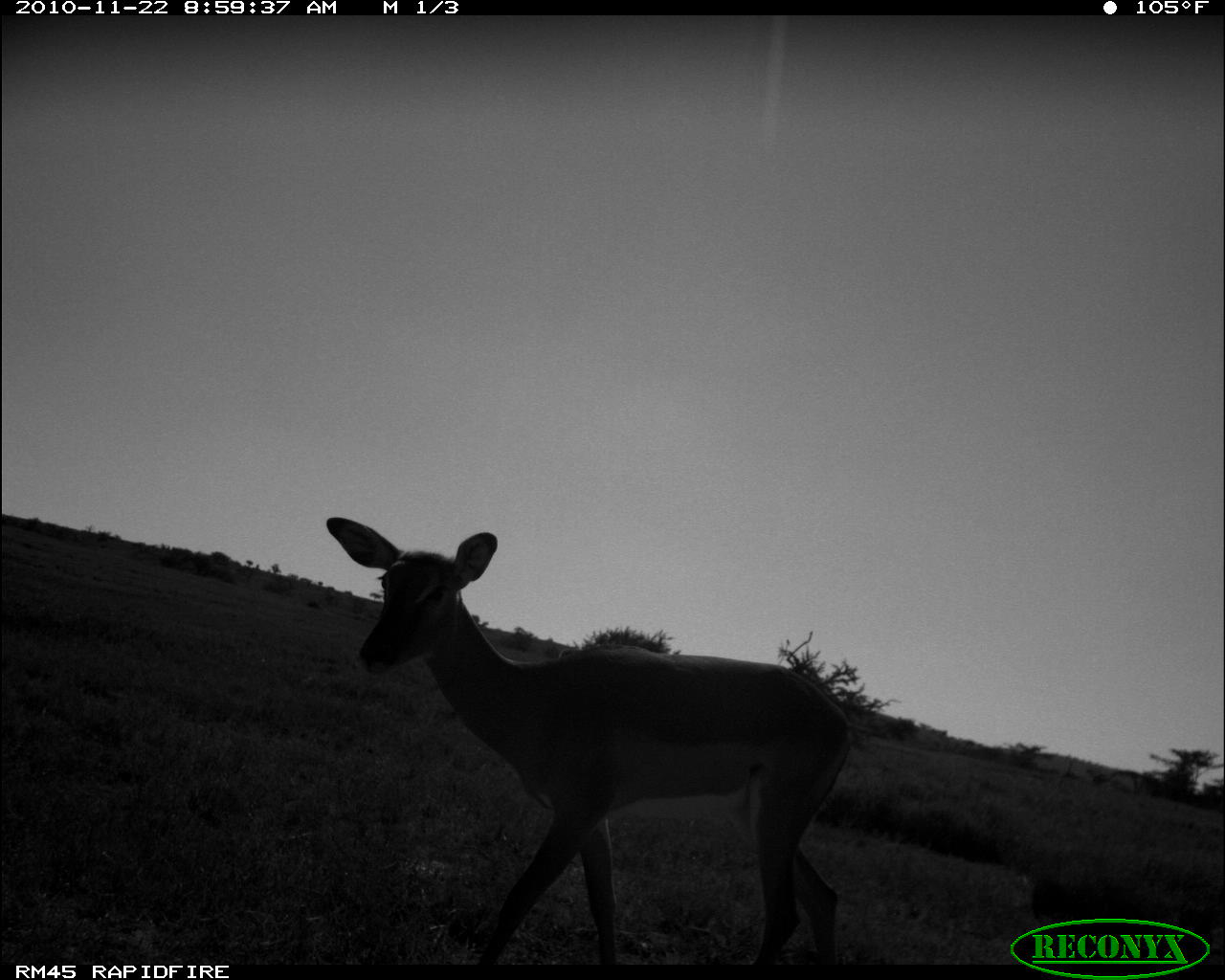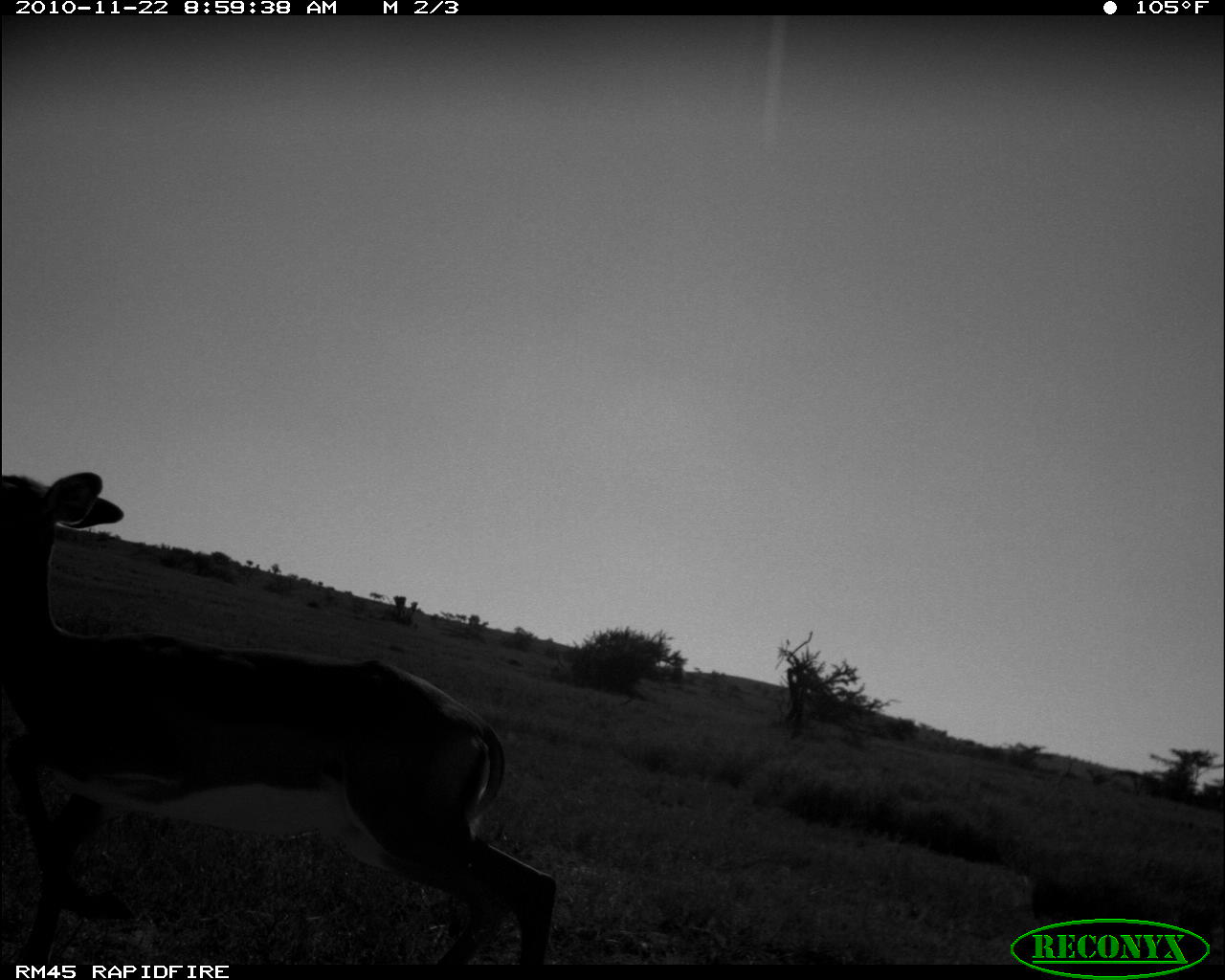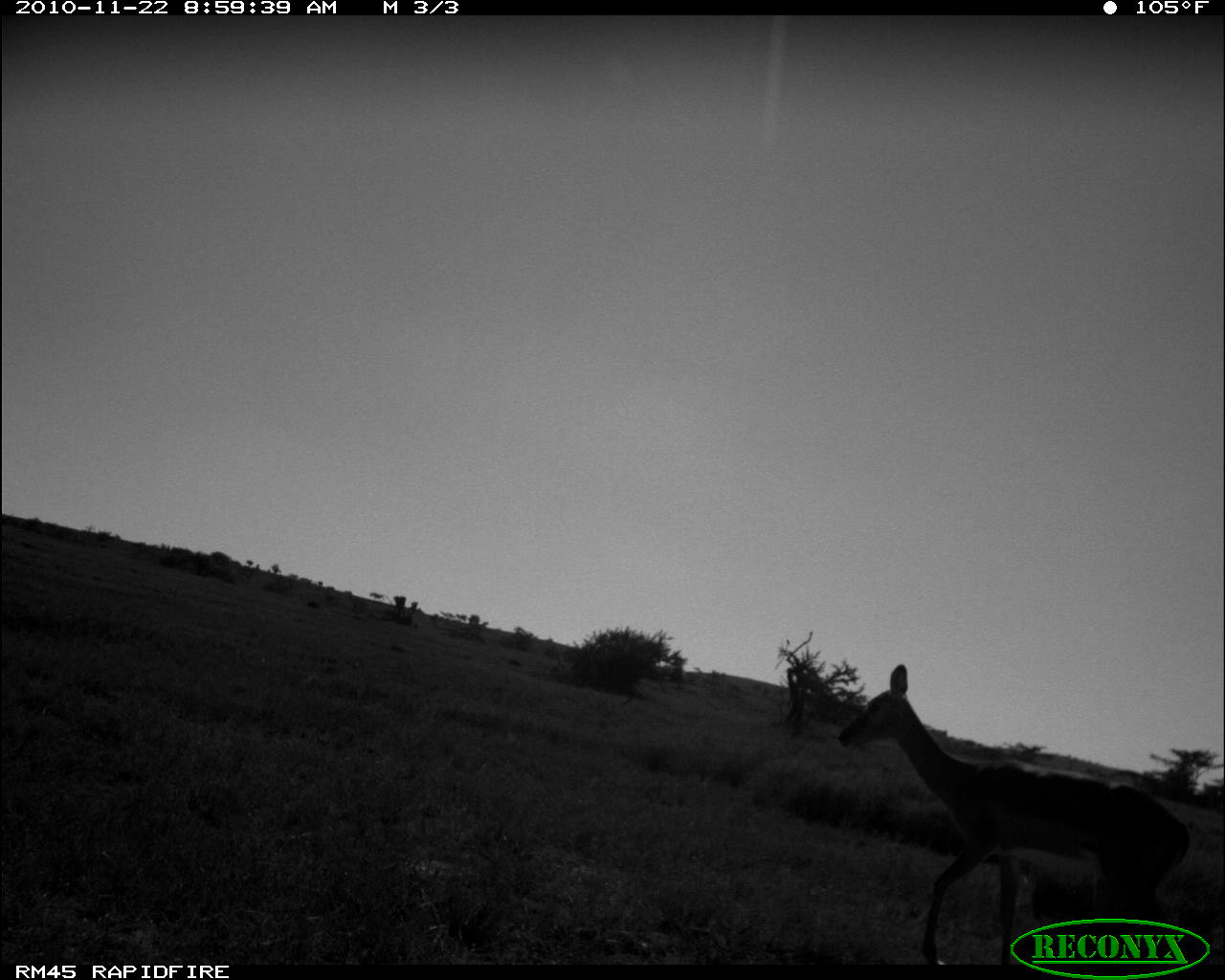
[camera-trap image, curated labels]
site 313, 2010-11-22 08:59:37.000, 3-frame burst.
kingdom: Animalia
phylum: Chordata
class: Mammalia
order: Artiodactyla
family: Bovidae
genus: Aepyceros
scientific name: Aepyceros melampus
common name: impala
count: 1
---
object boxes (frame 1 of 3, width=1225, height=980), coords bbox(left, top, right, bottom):
aepyceros melampus: bbox(322, 514, 855, 964)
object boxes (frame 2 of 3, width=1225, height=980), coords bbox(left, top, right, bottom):
aepyceros melampus: bbox(0, 469, 558, 963)